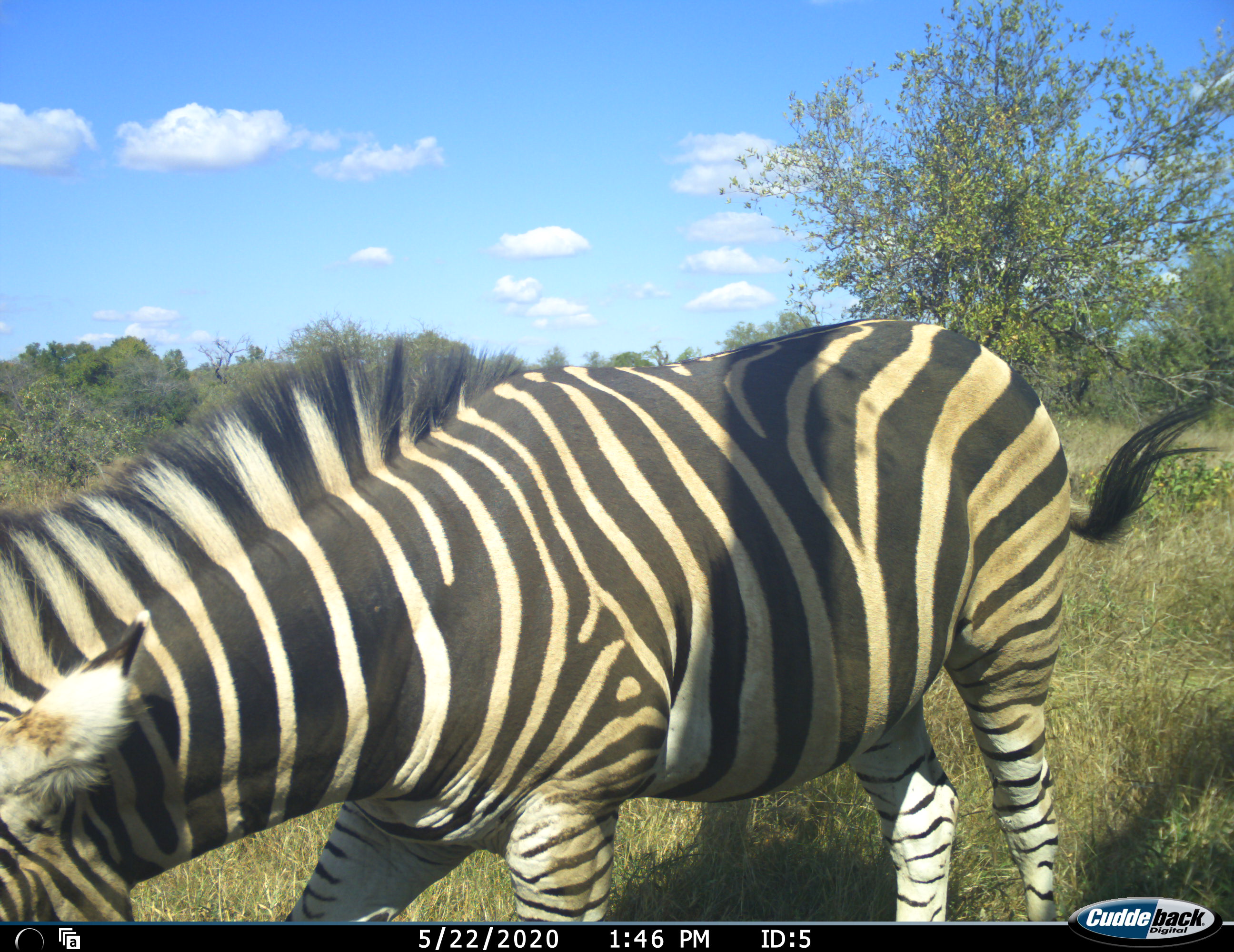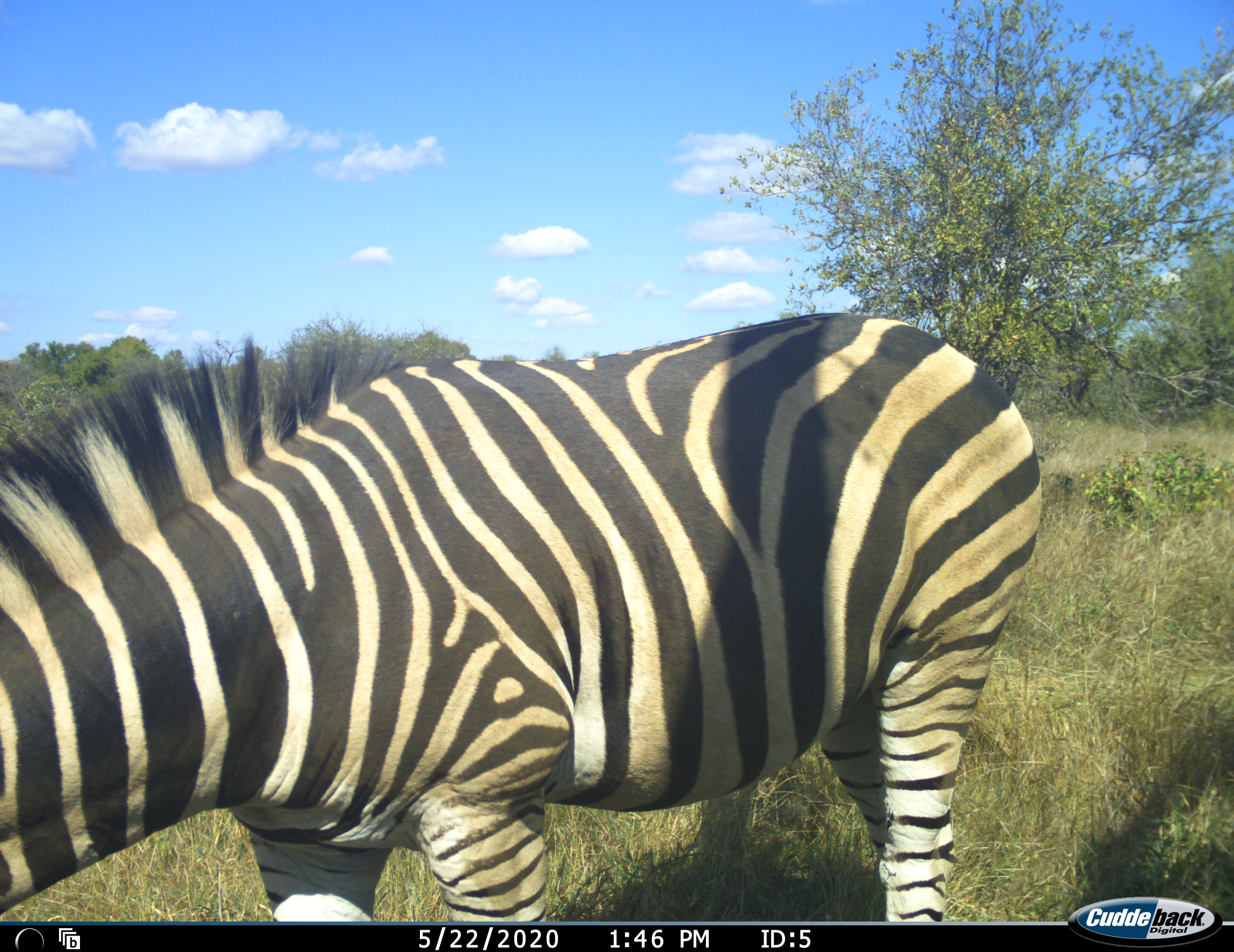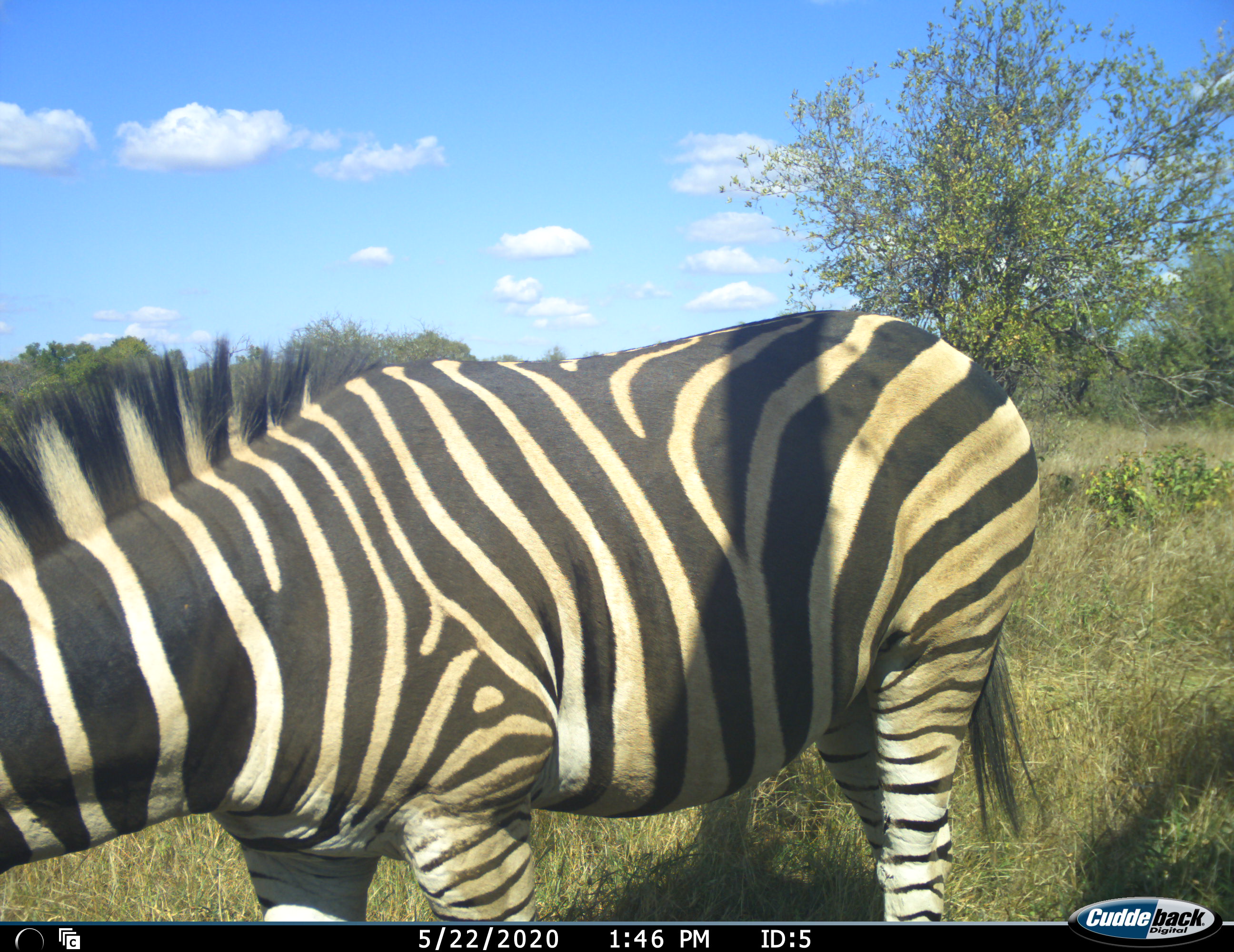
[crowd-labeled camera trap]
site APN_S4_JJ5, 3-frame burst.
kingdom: Animalia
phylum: Chordata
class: Mammalia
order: Perissodactyla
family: Equidae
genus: Equus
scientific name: Equus quagga burchellii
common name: burchell's zebra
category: zebraburchells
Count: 1.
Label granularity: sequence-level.